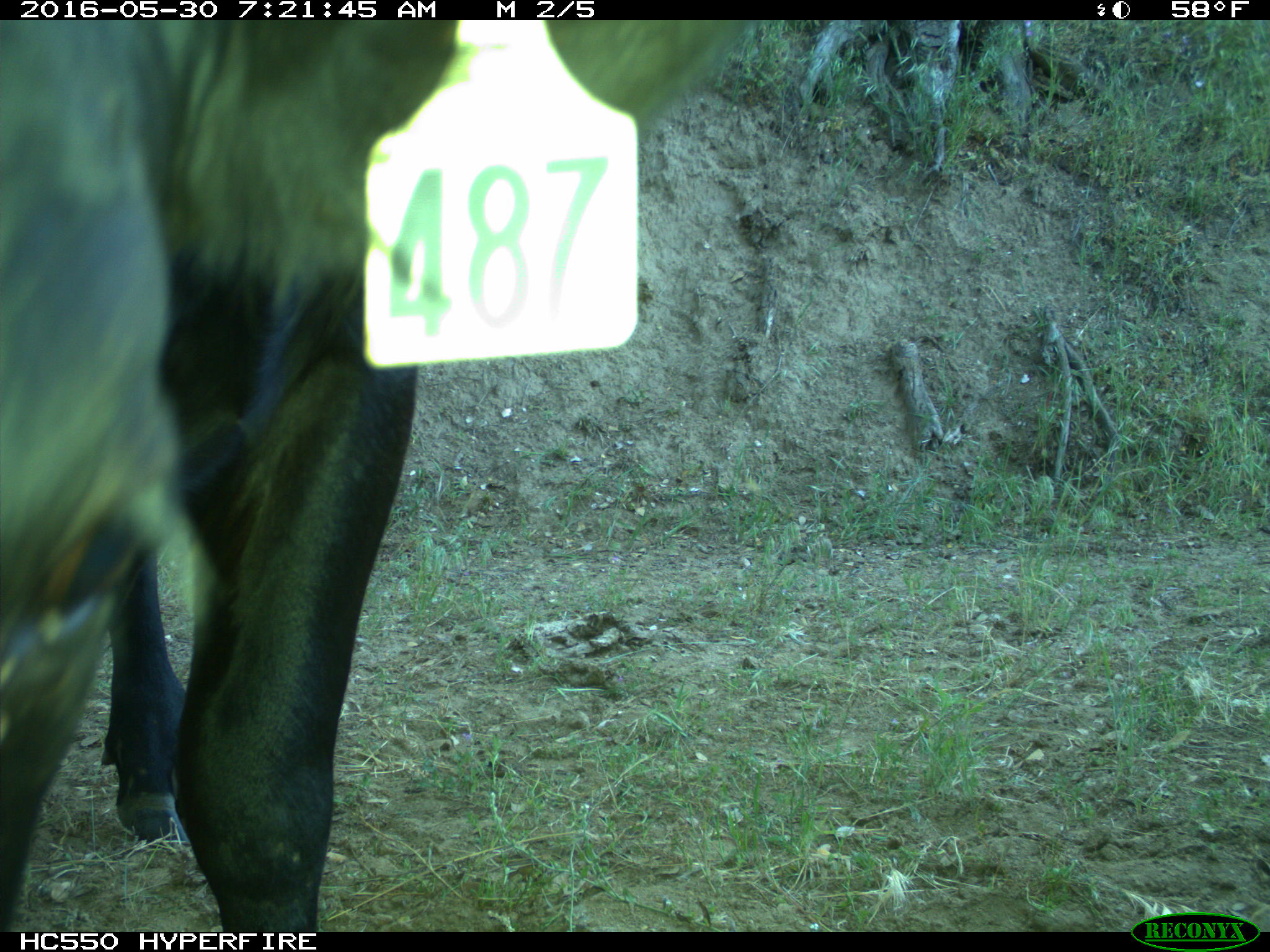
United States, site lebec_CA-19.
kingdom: Animalia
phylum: Chordata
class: Mammalia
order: Artiodactyla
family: Bovidae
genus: Bos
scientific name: Bos taurus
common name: domestic cow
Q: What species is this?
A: Bos taurus (domestic cow).